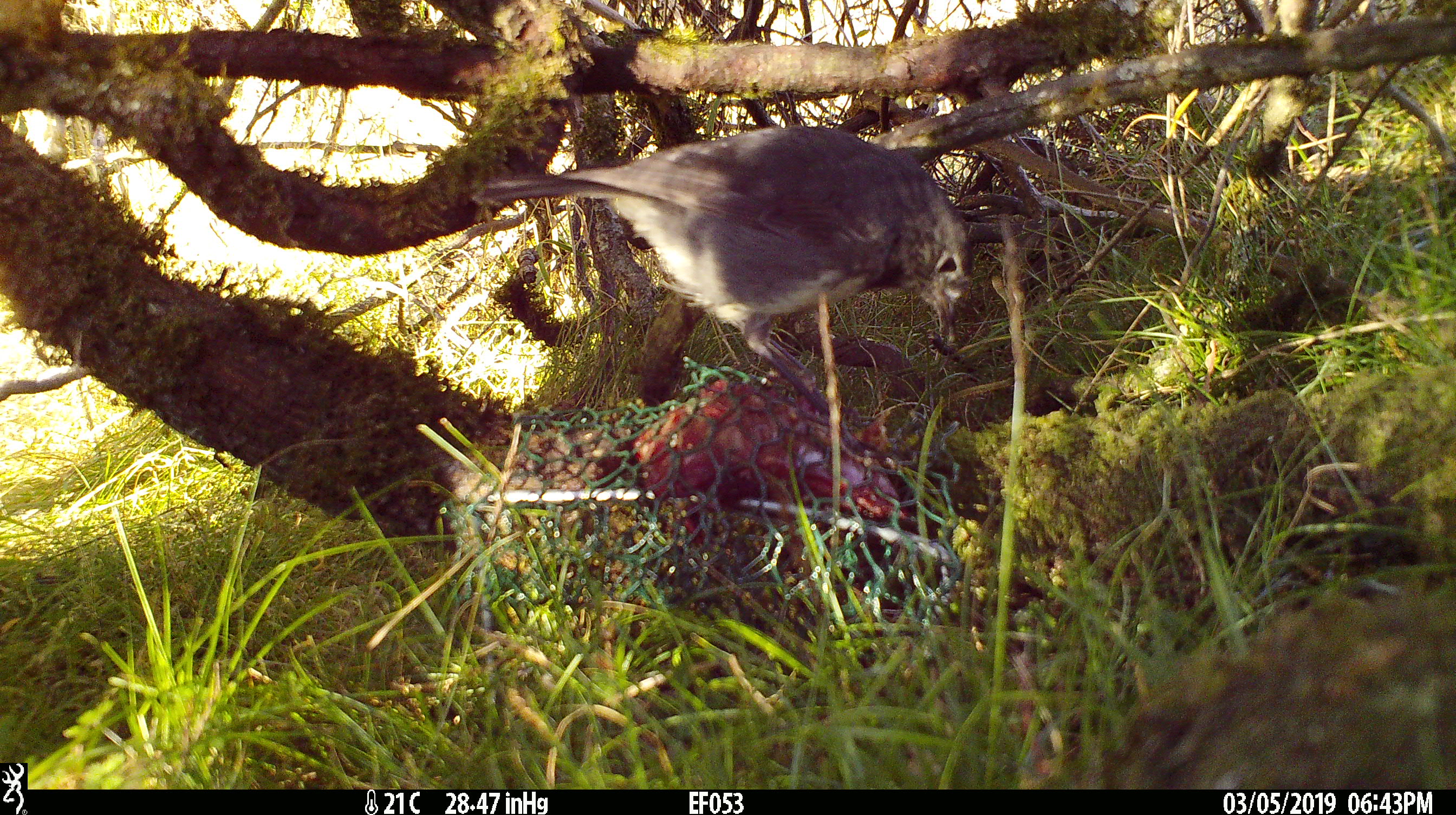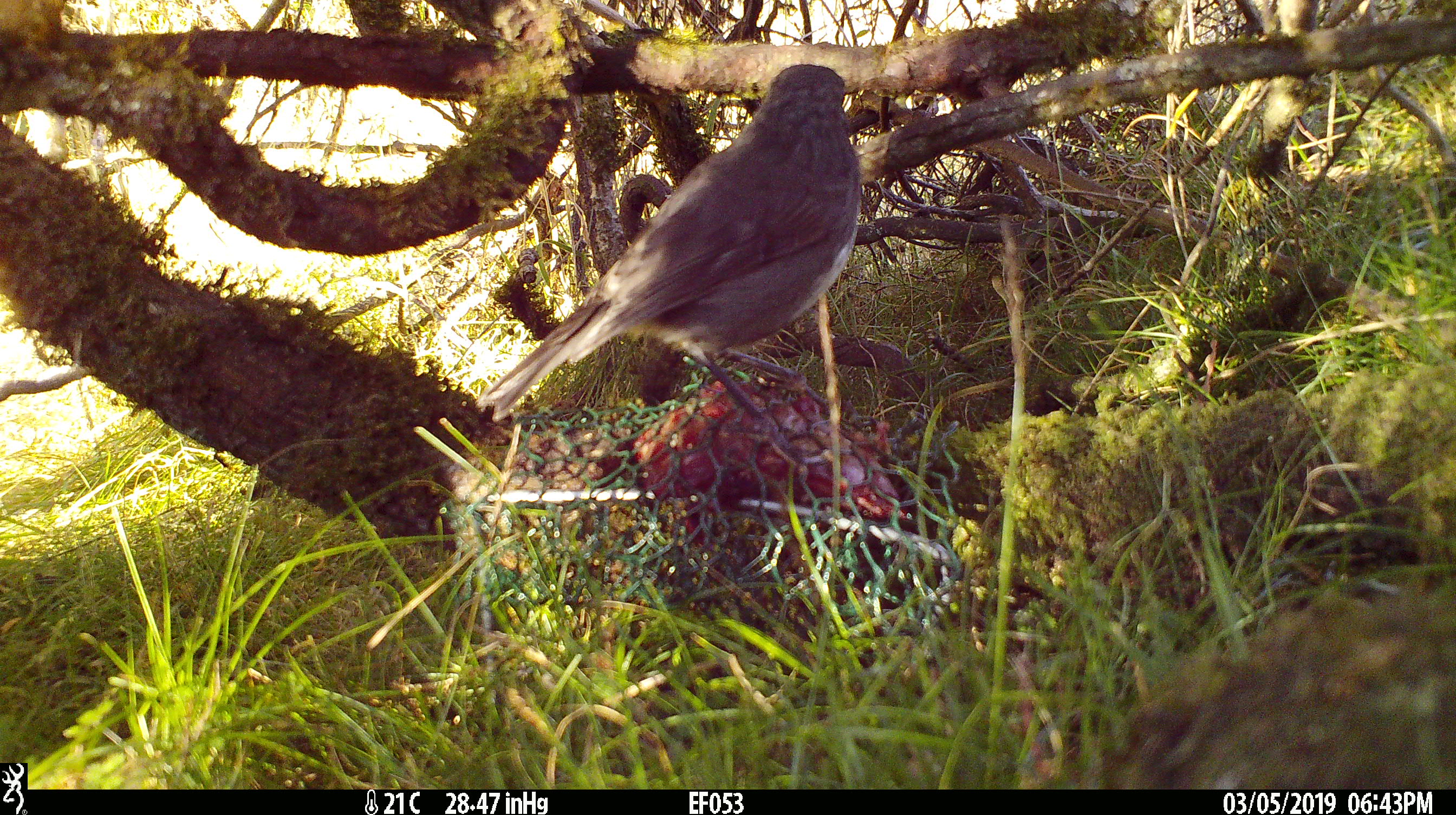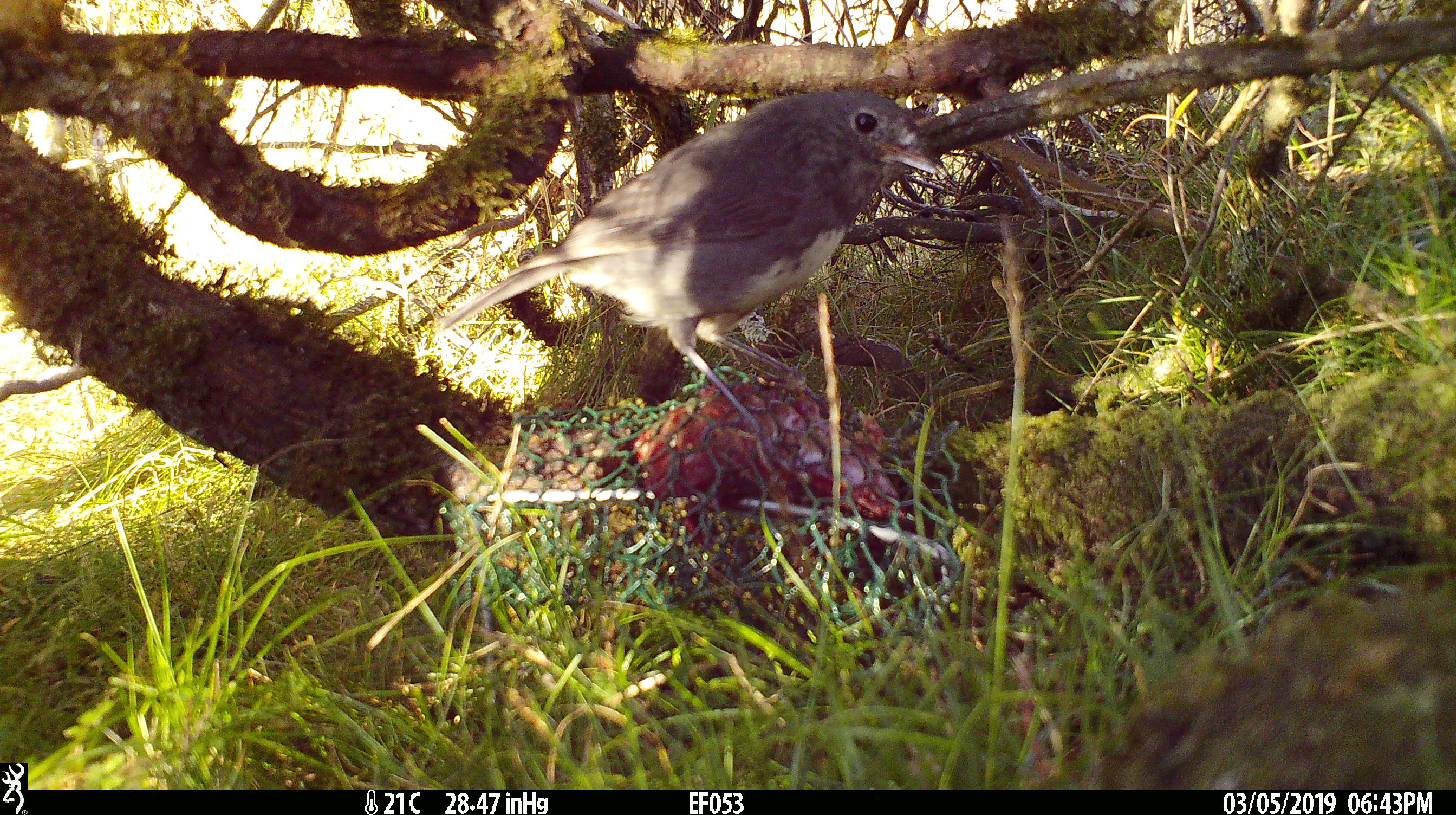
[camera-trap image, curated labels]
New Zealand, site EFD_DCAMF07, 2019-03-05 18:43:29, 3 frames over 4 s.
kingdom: Animalia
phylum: Chordata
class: Aves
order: Passeriformes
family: Petroicidae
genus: Petroica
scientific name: Petroica australis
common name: new zealand robin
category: robin